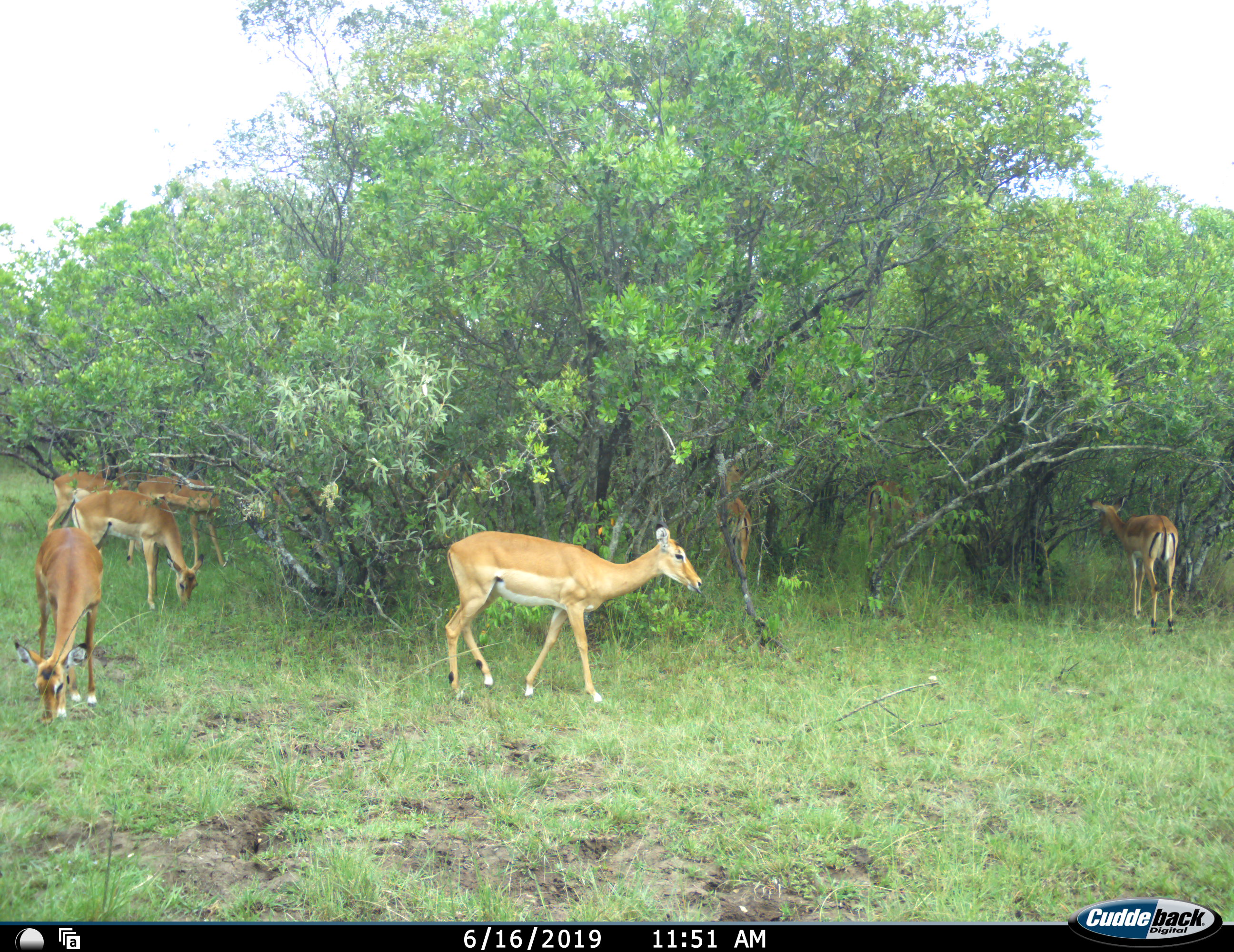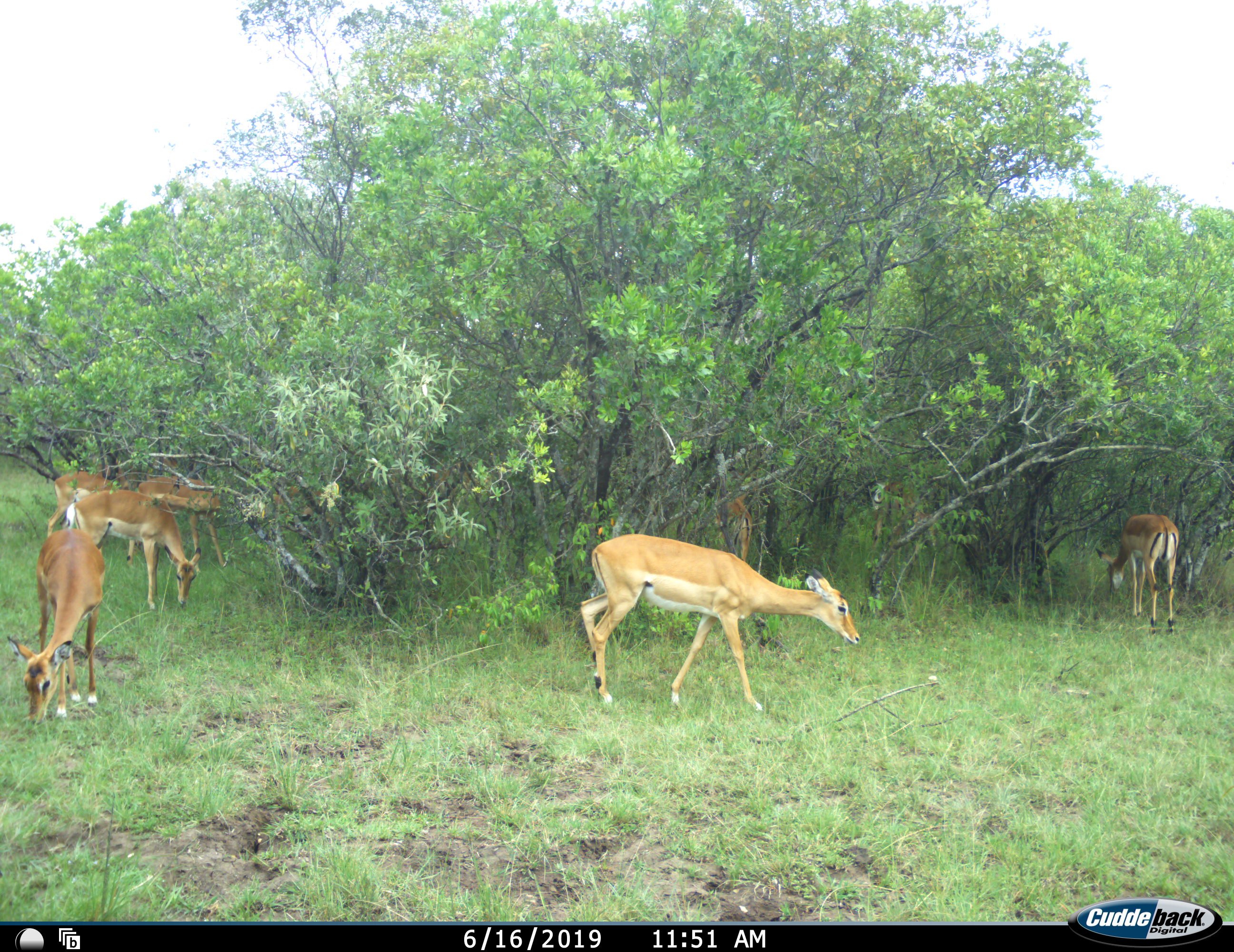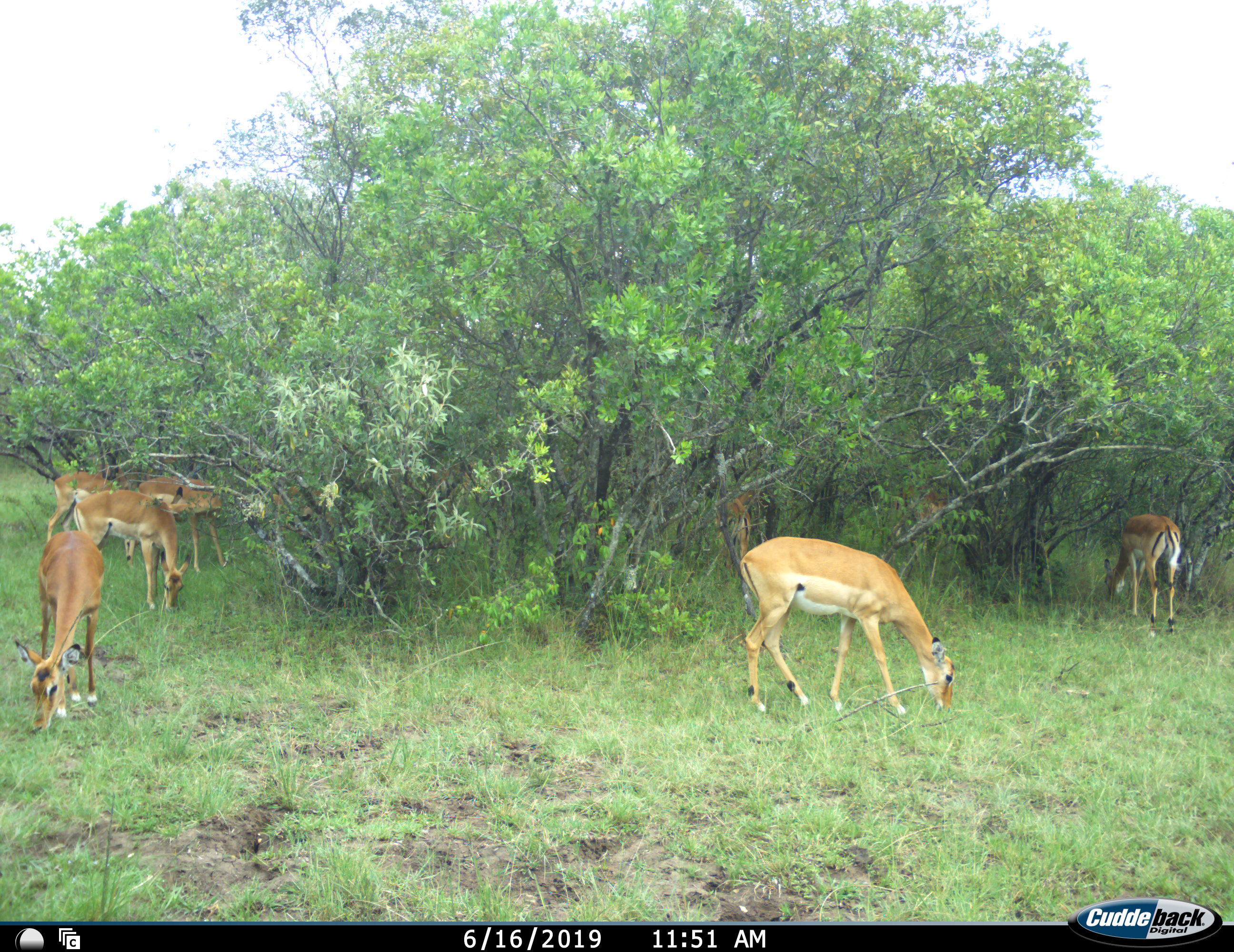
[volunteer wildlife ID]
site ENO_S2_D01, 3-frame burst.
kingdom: Animalia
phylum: Chordata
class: Mammalia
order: Artiodactyla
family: Bovidae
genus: Aepyceros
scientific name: Aepyceros melampus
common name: impala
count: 9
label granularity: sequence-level